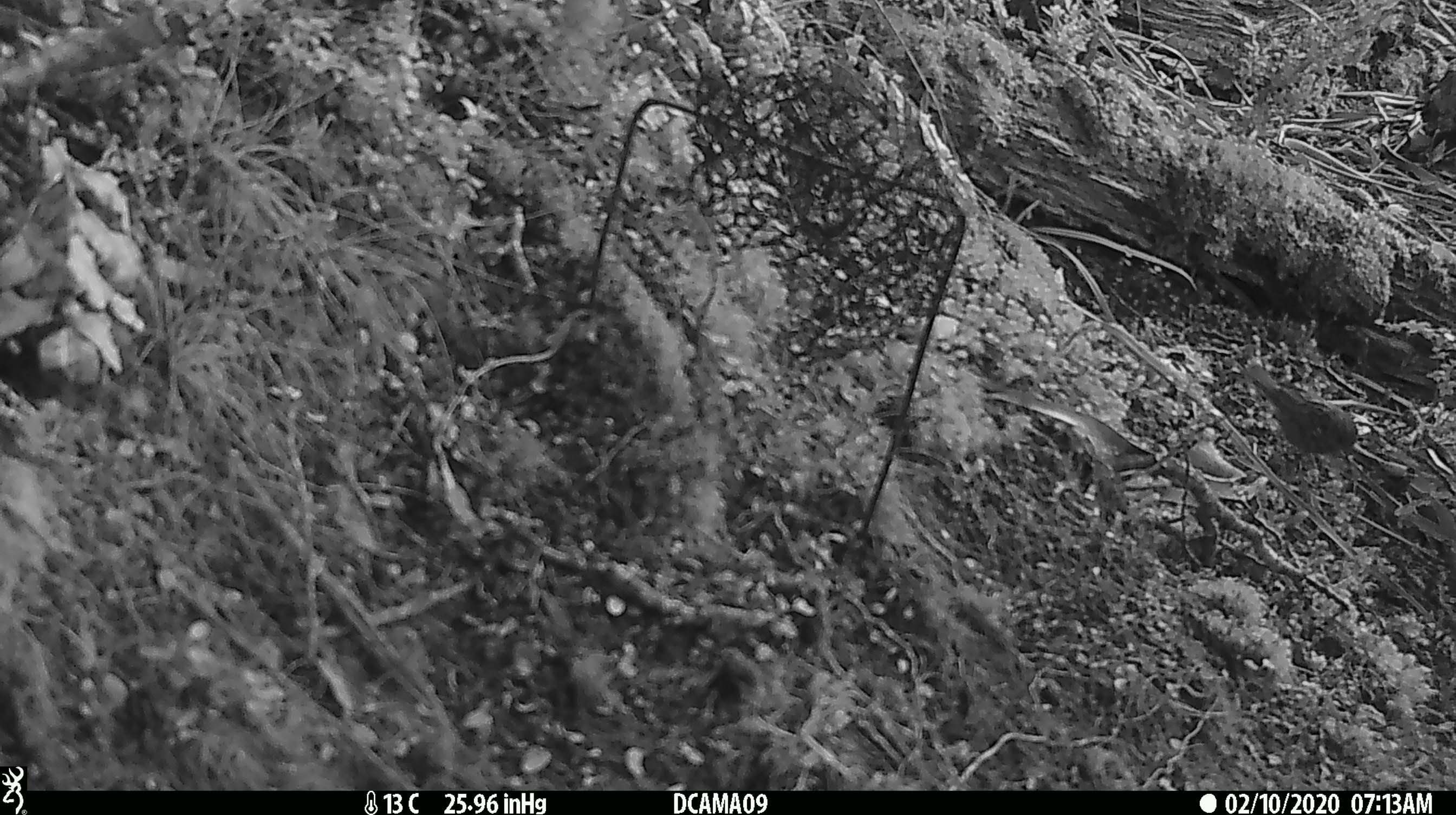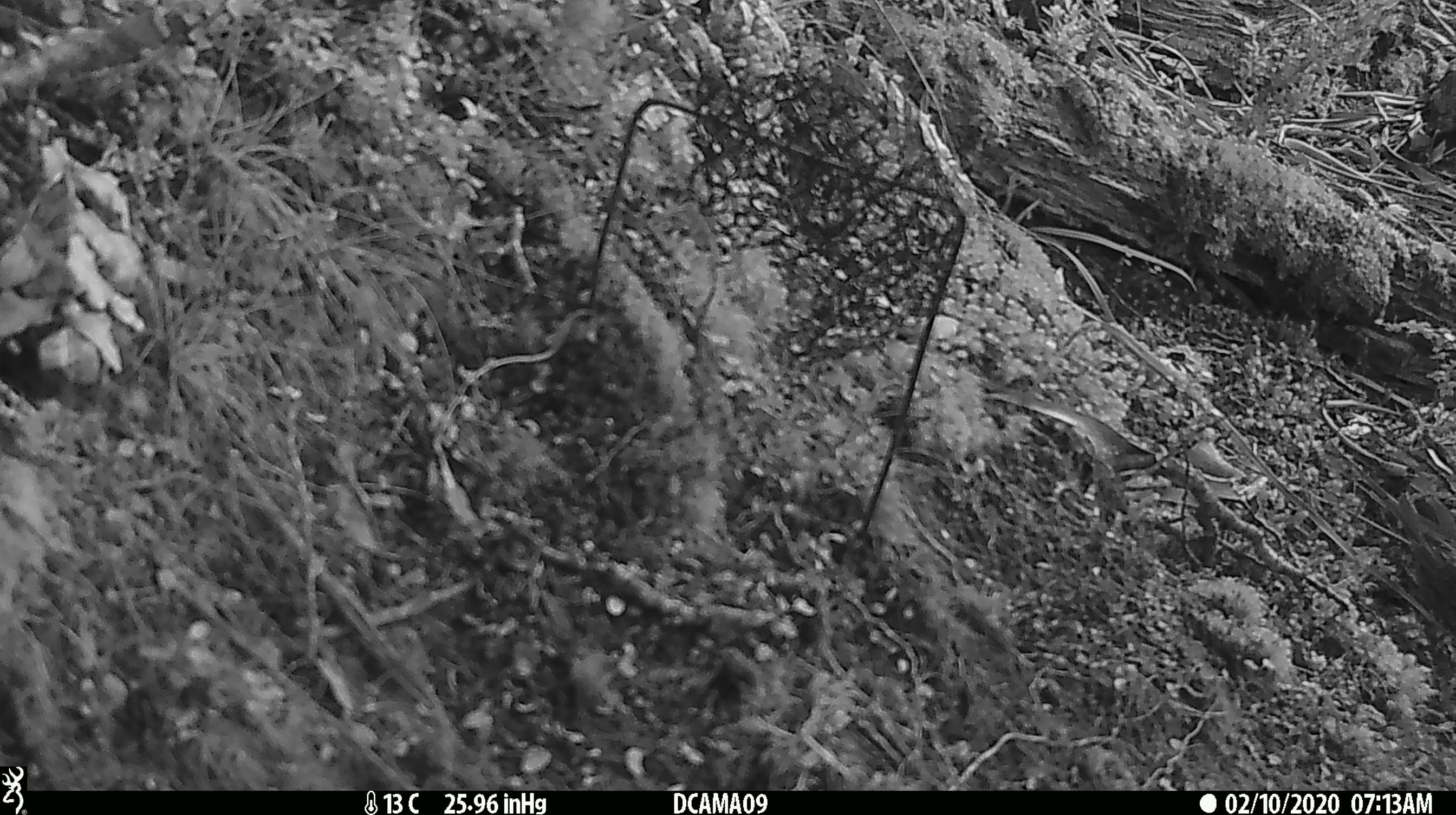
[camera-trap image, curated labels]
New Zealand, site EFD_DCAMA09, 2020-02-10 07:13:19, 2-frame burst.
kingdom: Animalia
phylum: Chordata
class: Aves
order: Passeriformes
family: Prunellidae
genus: Prunella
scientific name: Prunella modularis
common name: dunnock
Dunnock (Prunella modularis).